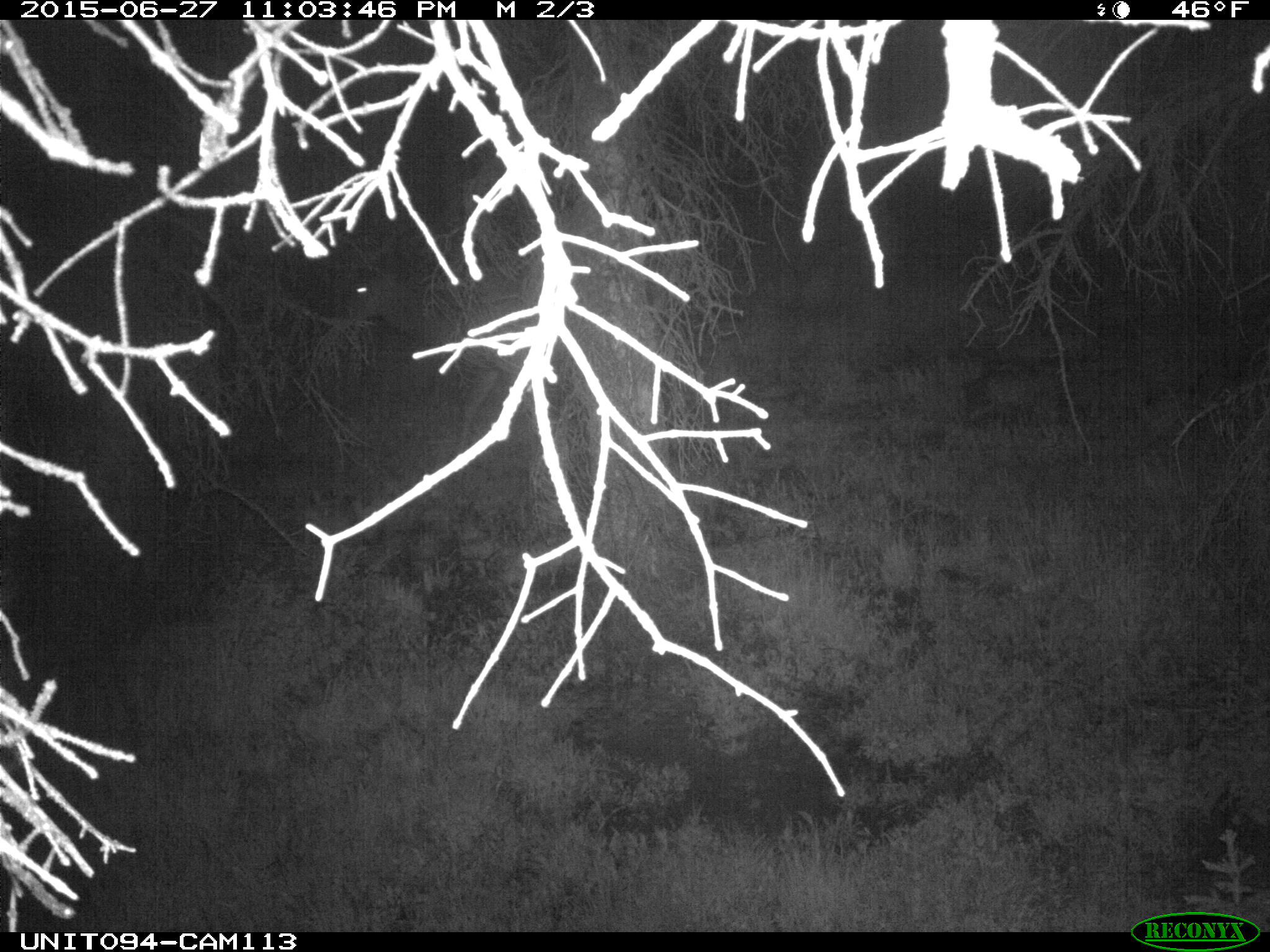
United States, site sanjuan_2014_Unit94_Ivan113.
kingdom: Animalia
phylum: Chordata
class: Mammalia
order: Artiodactyla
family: Cervidae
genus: Cervus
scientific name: Cervus elaphus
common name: red deer